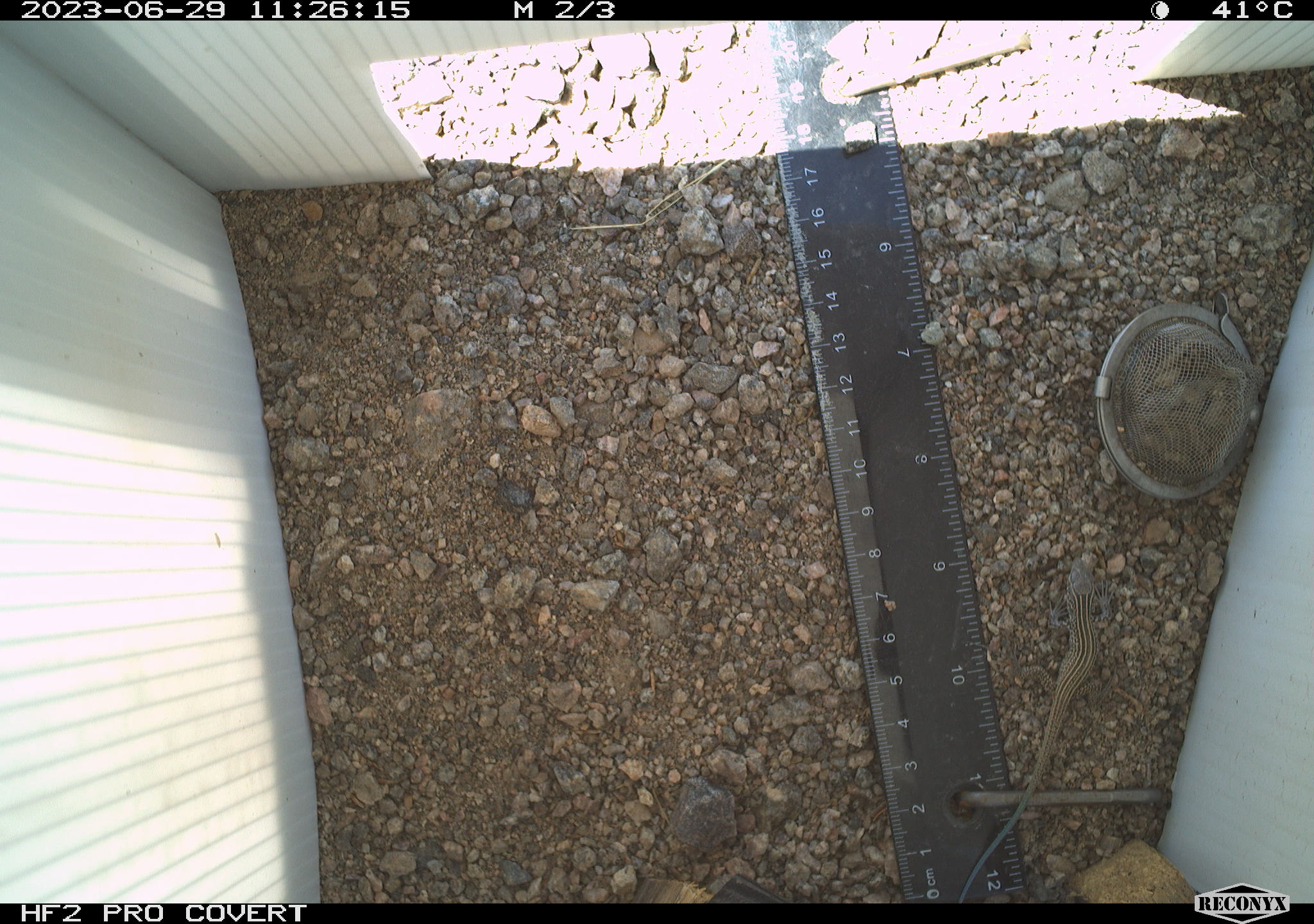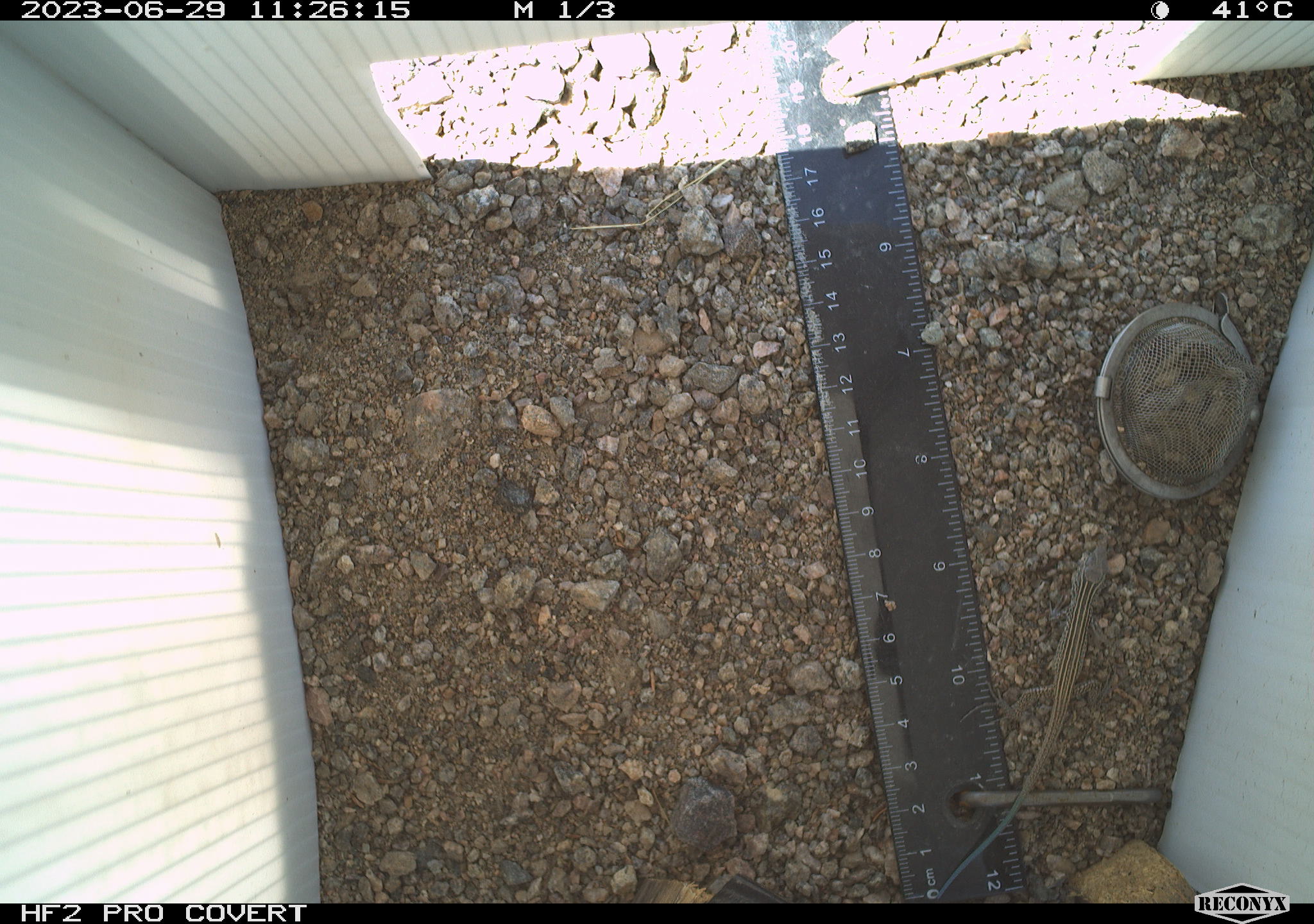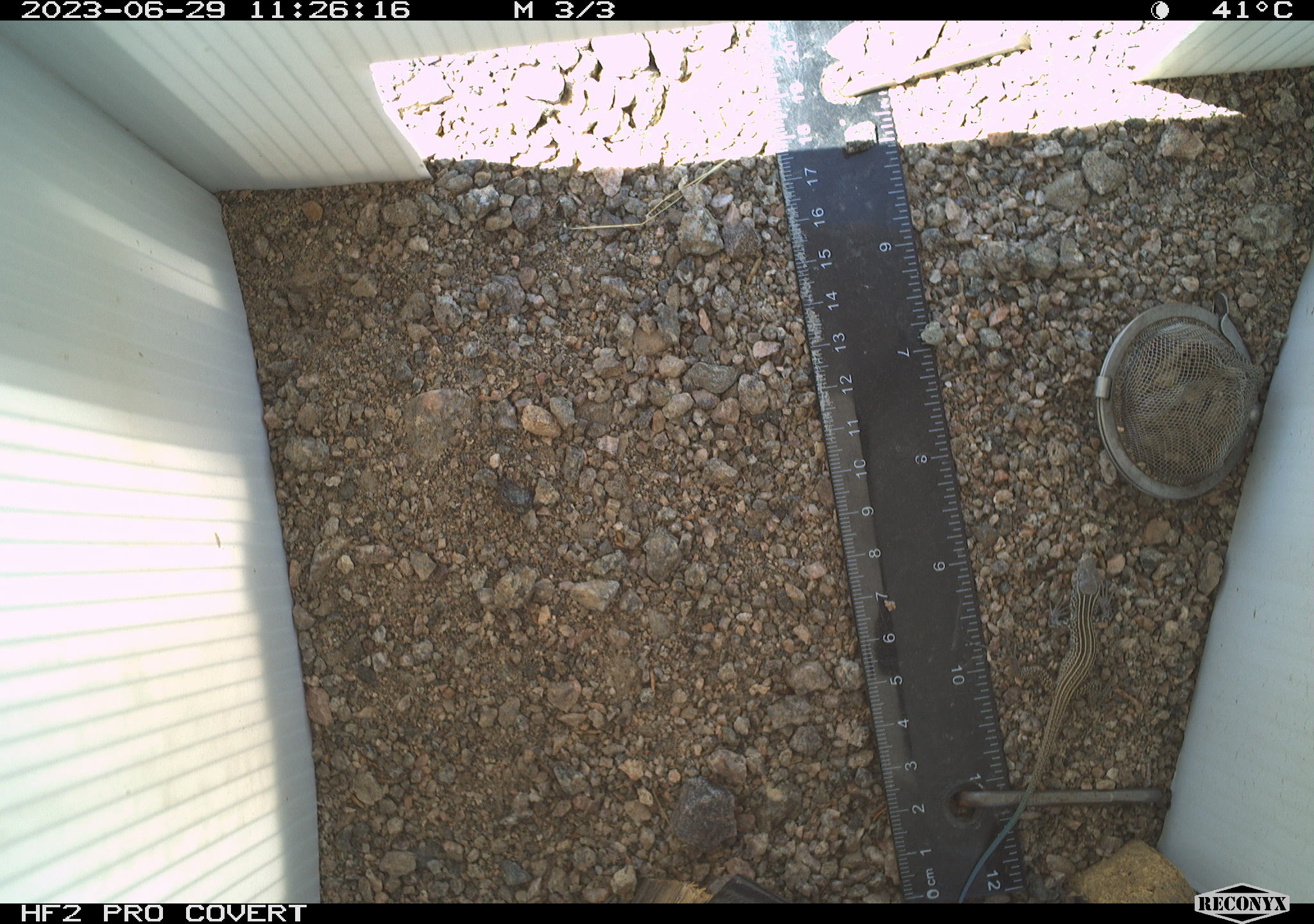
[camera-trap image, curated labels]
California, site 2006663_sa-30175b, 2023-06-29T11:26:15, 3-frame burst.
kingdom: Animalia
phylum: Chordata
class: Reptilia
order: Squamata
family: Teiidae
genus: Aspidoscelis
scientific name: Aspidoscelis tigris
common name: western whiptail